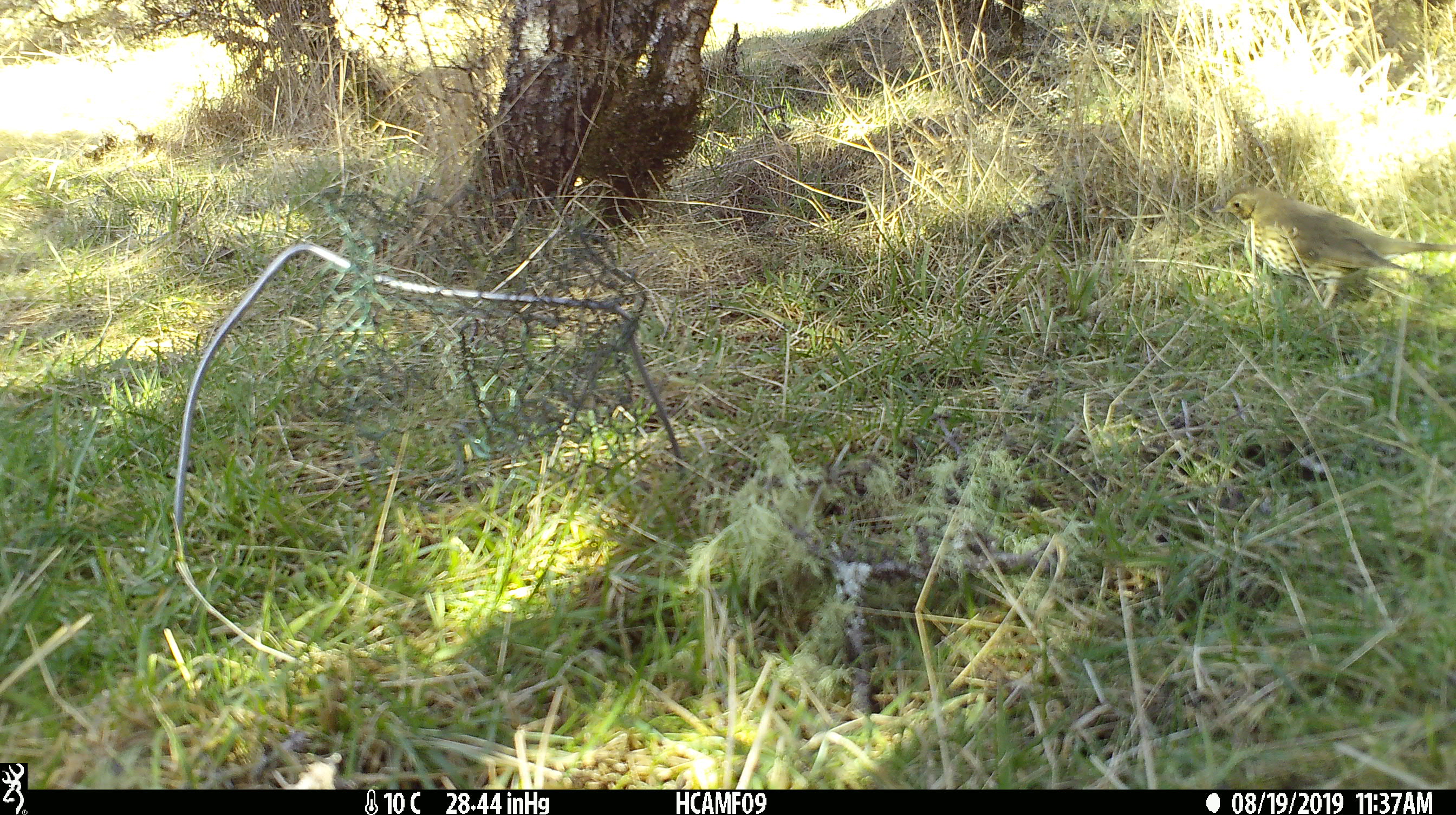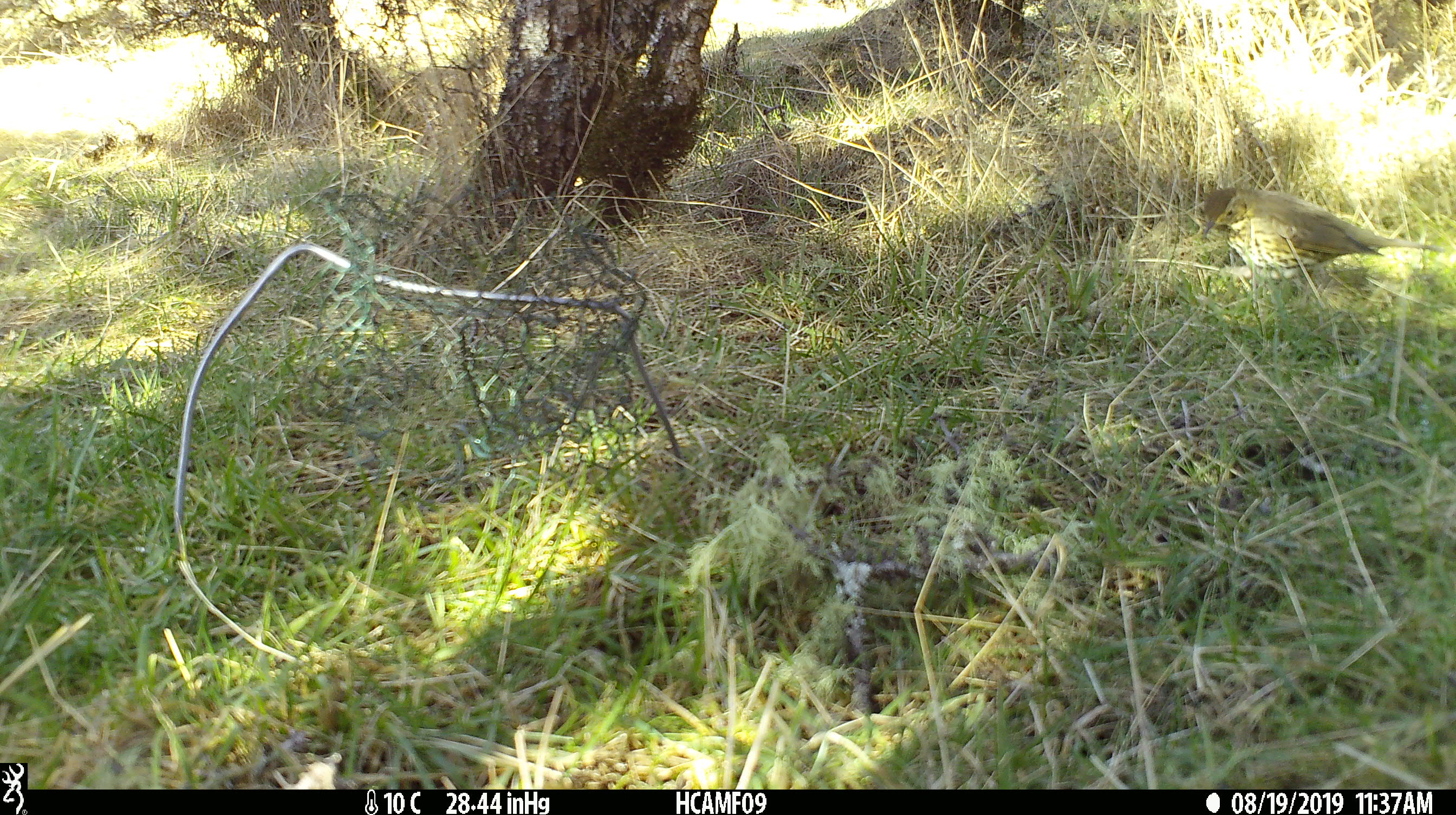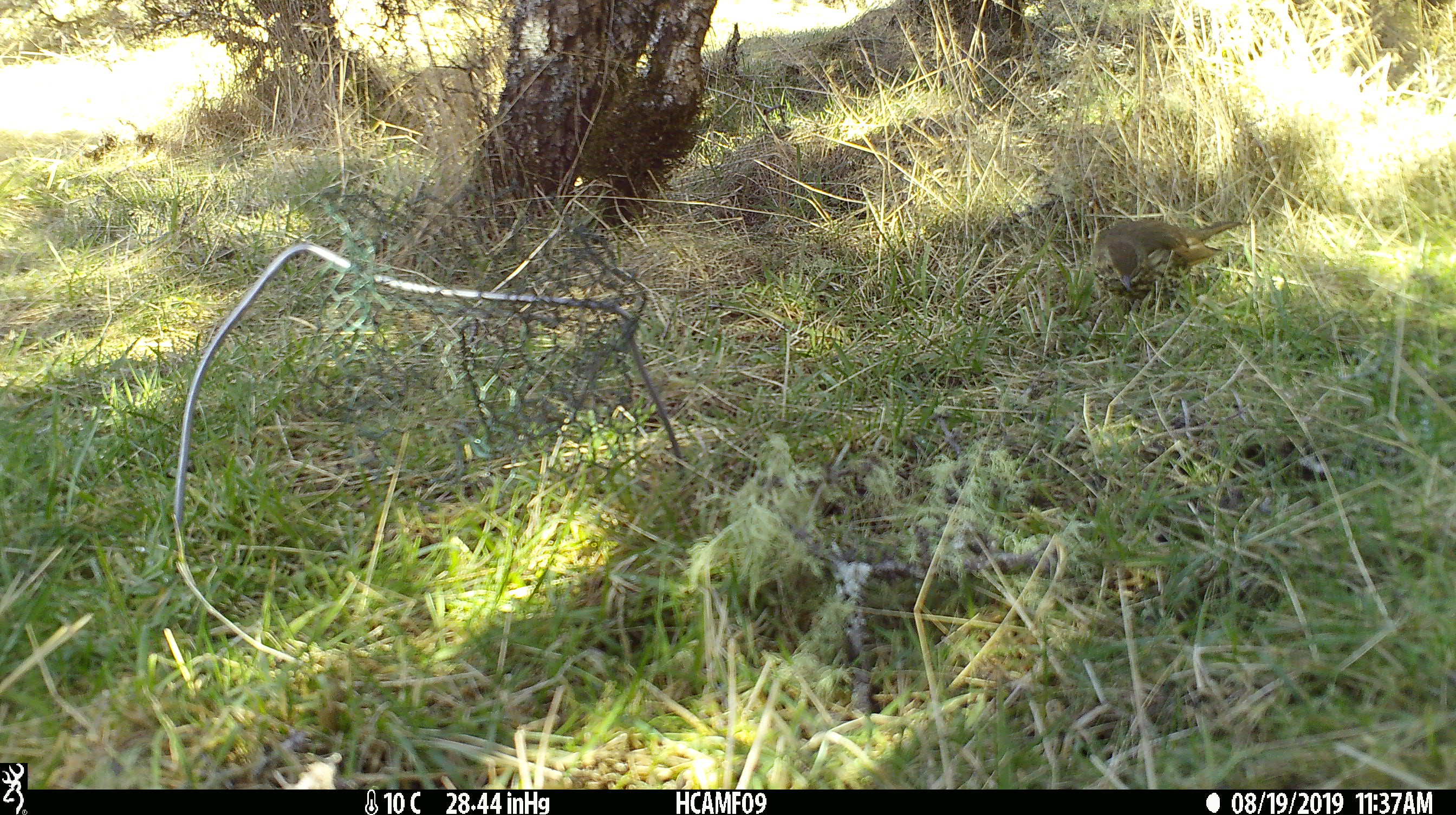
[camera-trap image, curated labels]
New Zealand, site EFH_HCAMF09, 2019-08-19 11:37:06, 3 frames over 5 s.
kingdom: Animalia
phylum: Chordata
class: Aves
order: Passeriformes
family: Turdidae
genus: Turdus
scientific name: Turdus philomelos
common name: song thrush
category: thrush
Thrush (song thrush) (Turdus philomelos).